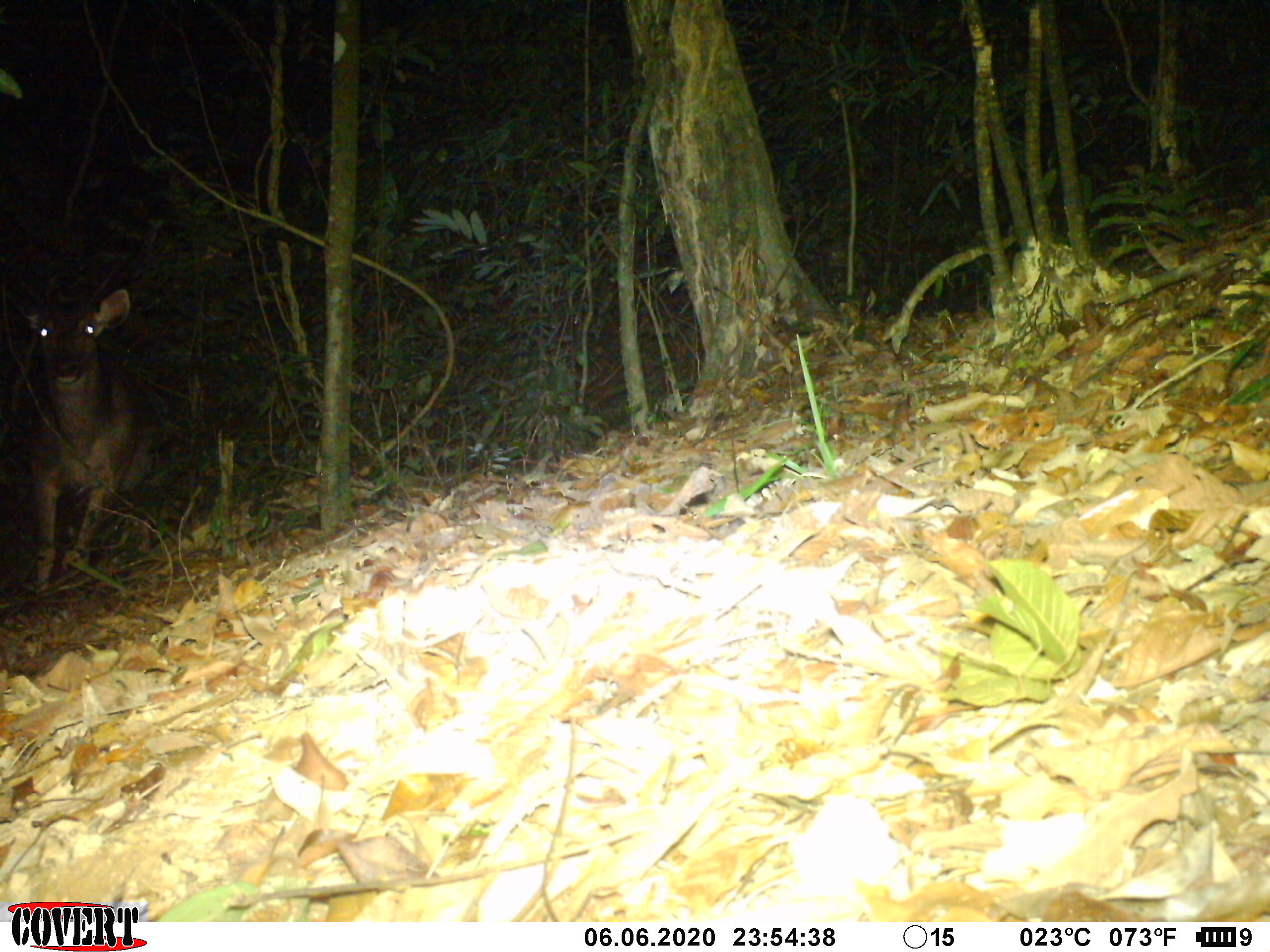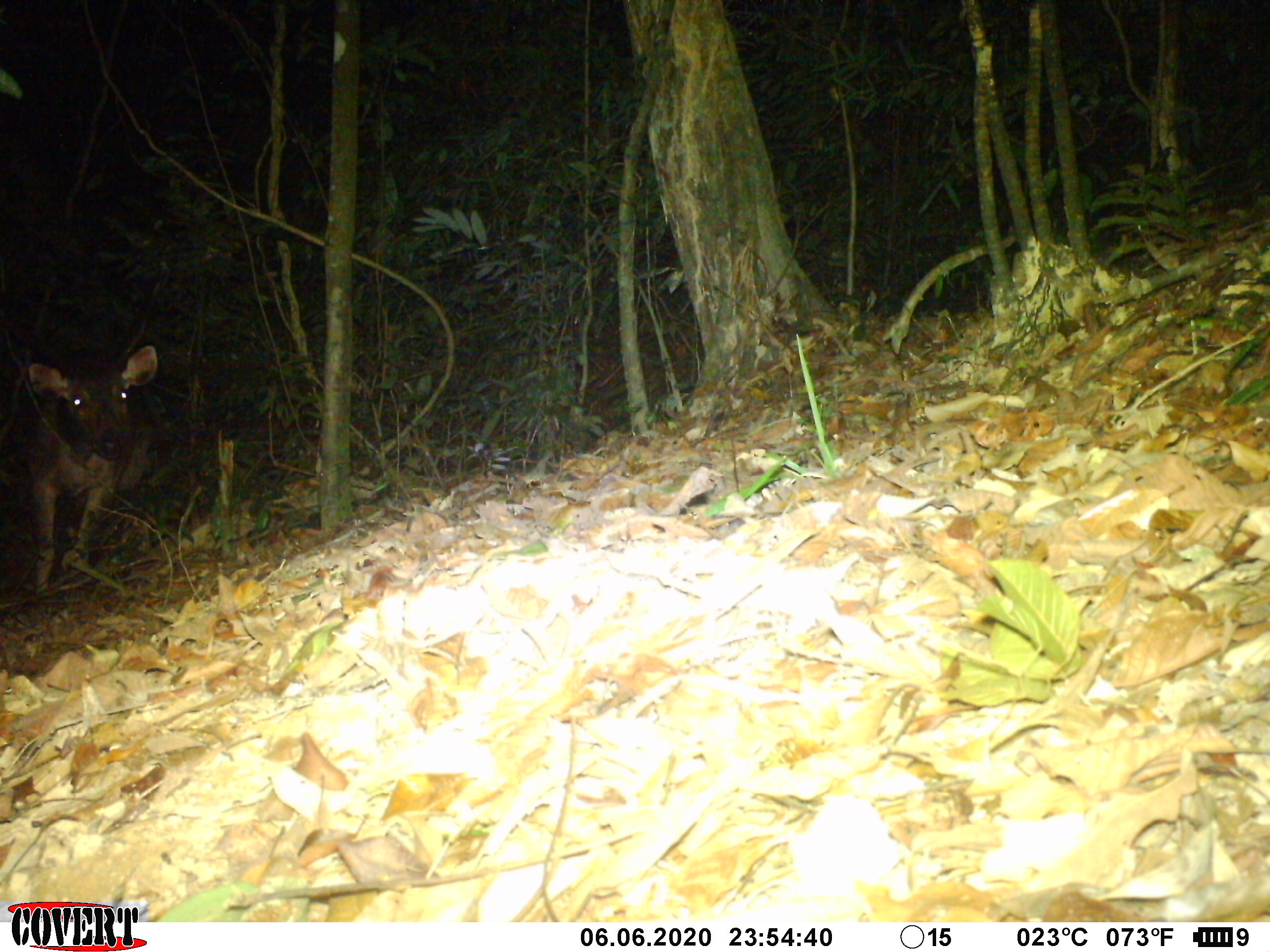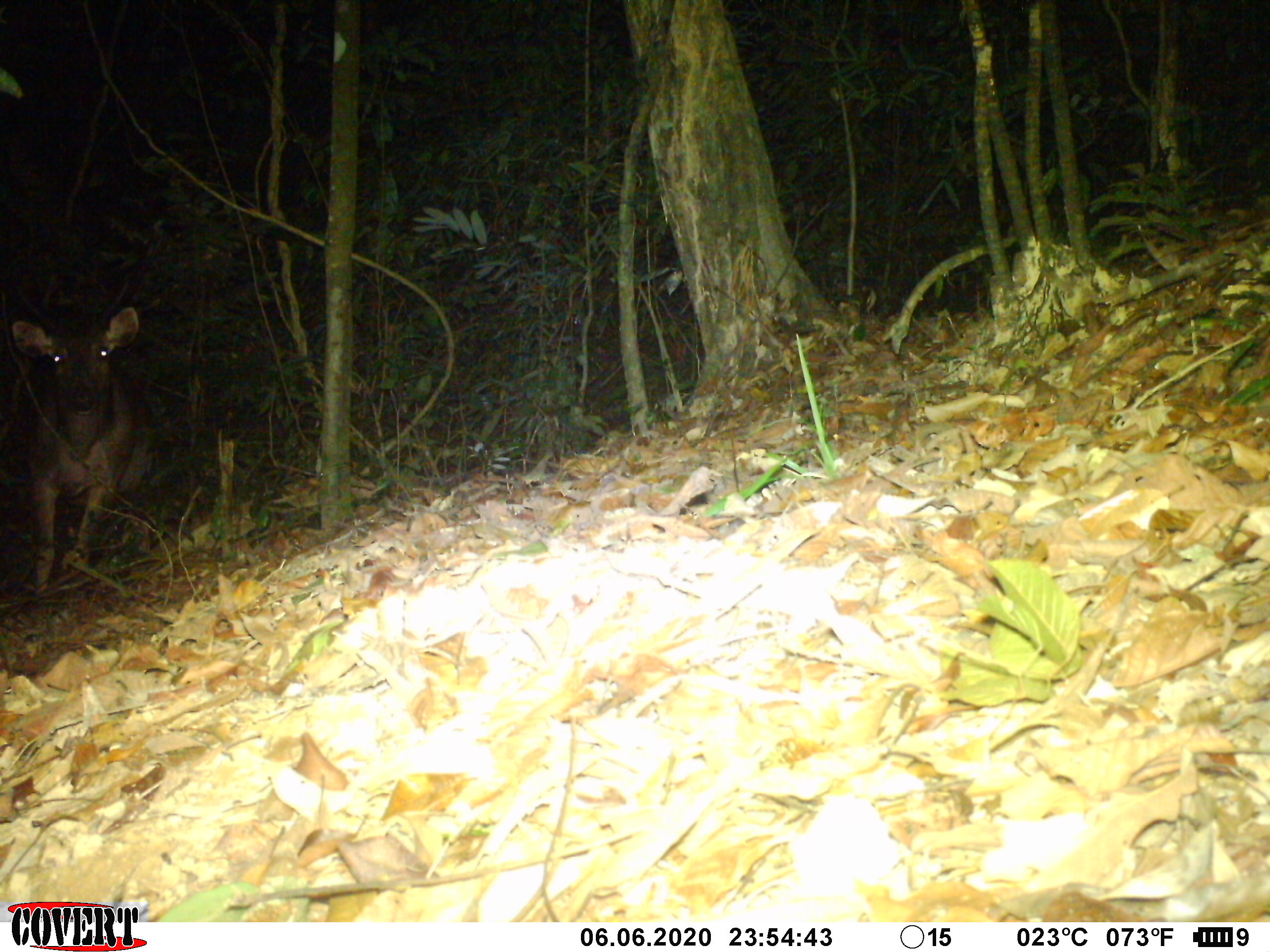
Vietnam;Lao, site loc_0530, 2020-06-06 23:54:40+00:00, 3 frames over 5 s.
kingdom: Animalia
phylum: Chordata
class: Mammalia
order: Artiodactyla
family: Cervidae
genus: Rusa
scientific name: Rusa unicolor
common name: sambar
Sambar (Rusa unicolor). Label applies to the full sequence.